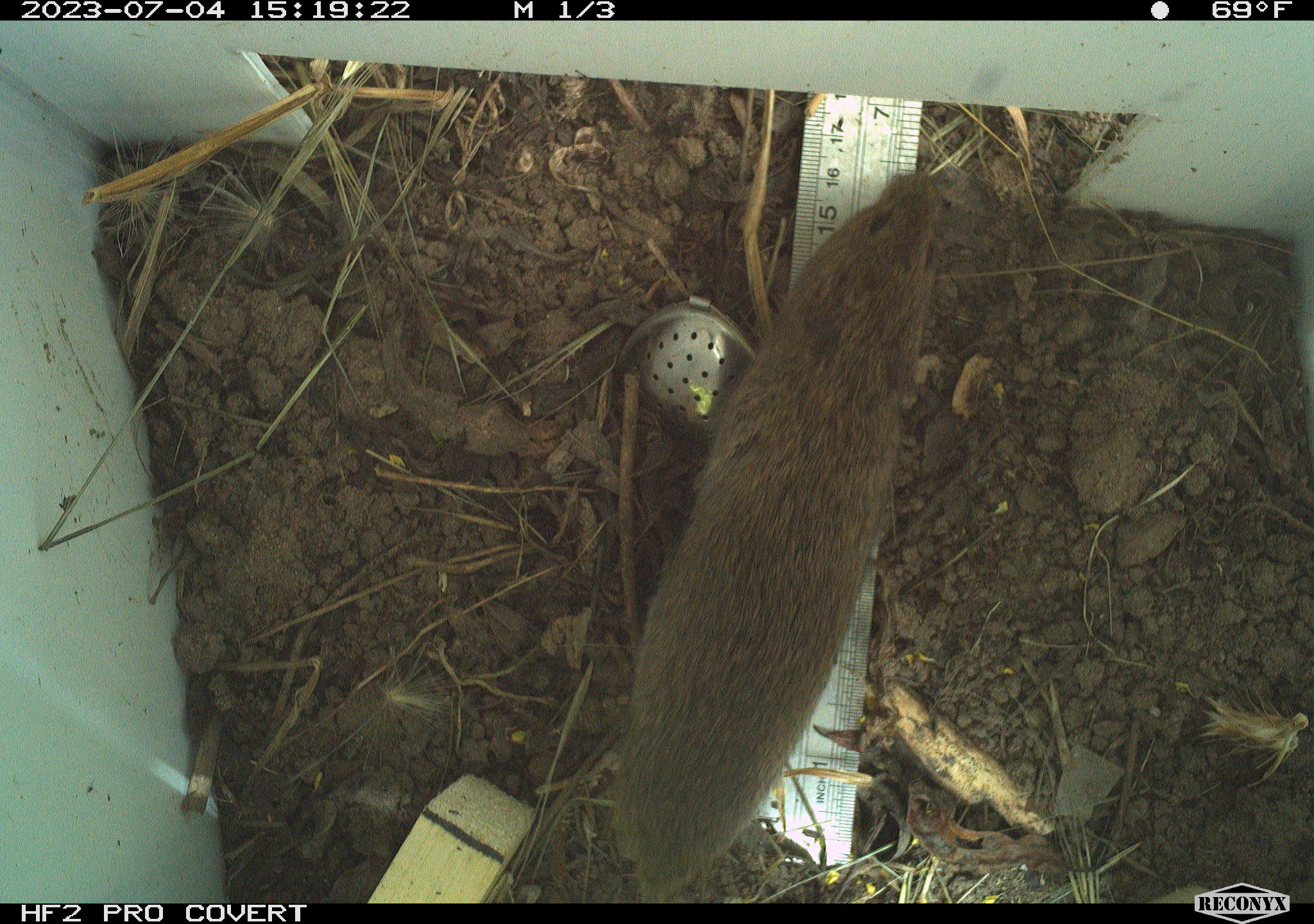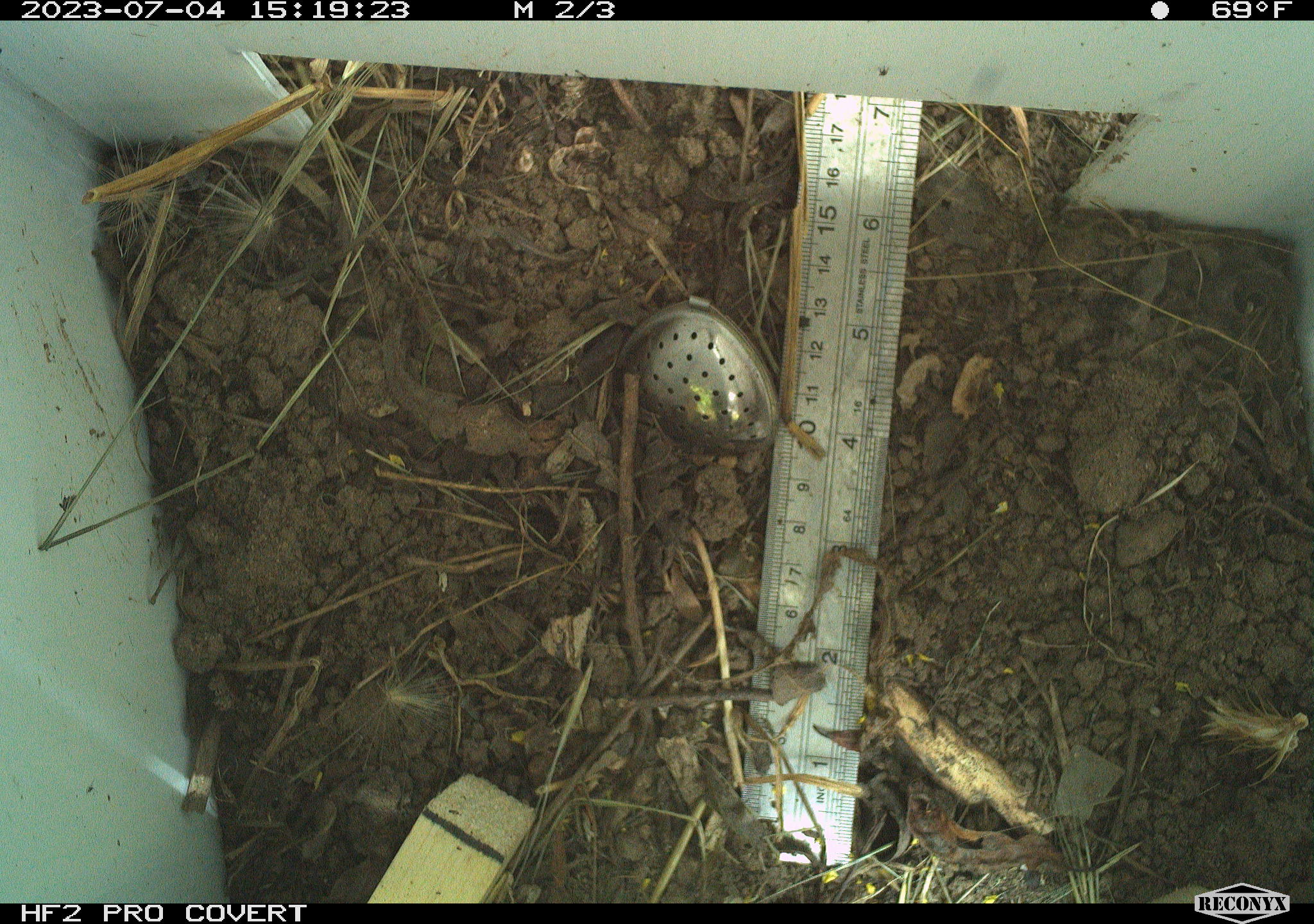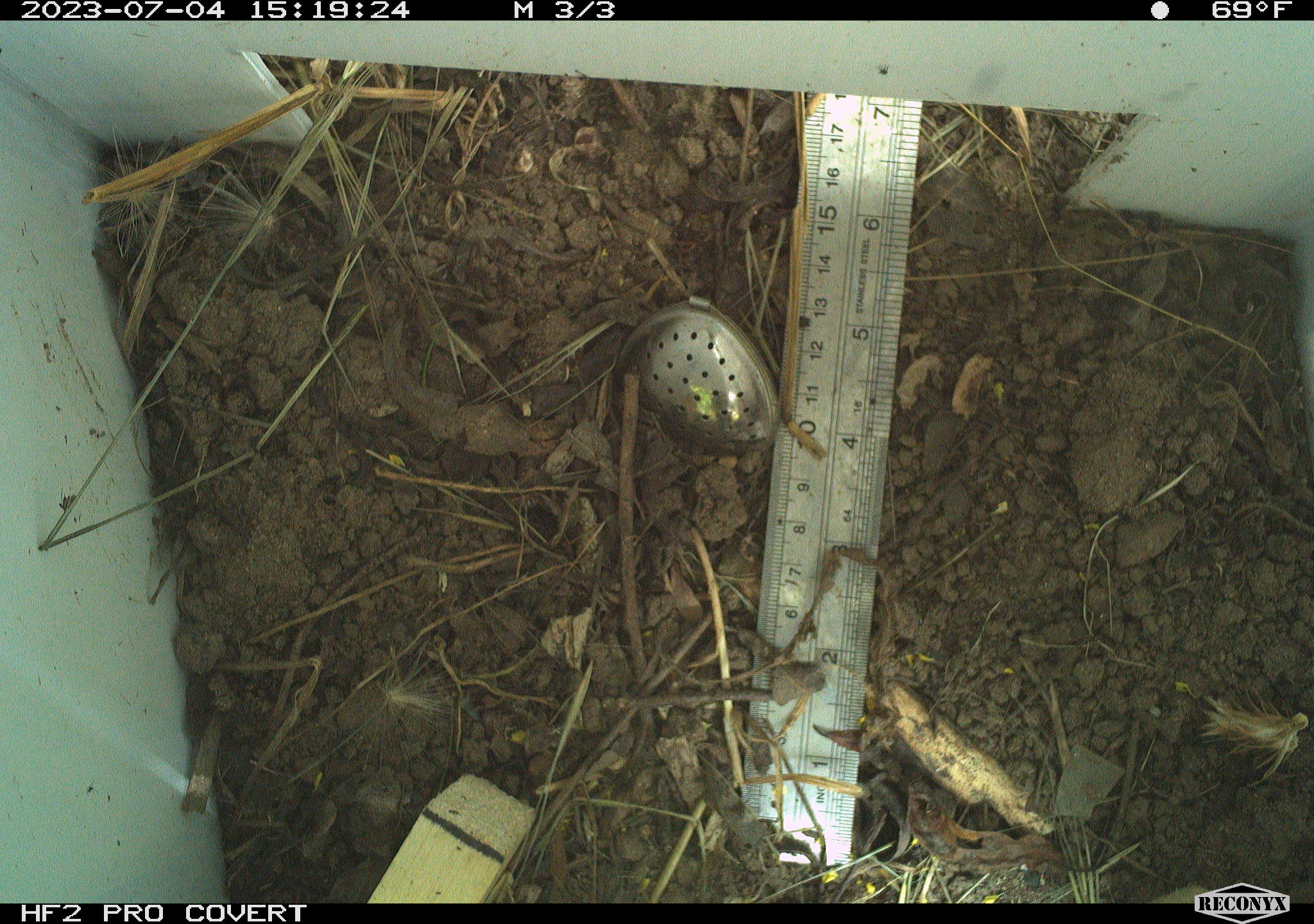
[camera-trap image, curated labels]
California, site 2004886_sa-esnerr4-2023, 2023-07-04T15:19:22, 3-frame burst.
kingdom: Animalia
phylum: Chordata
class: Mammalia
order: Rodentia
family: Cricetidae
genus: Microtus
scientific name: Microtus californicus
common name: california vole